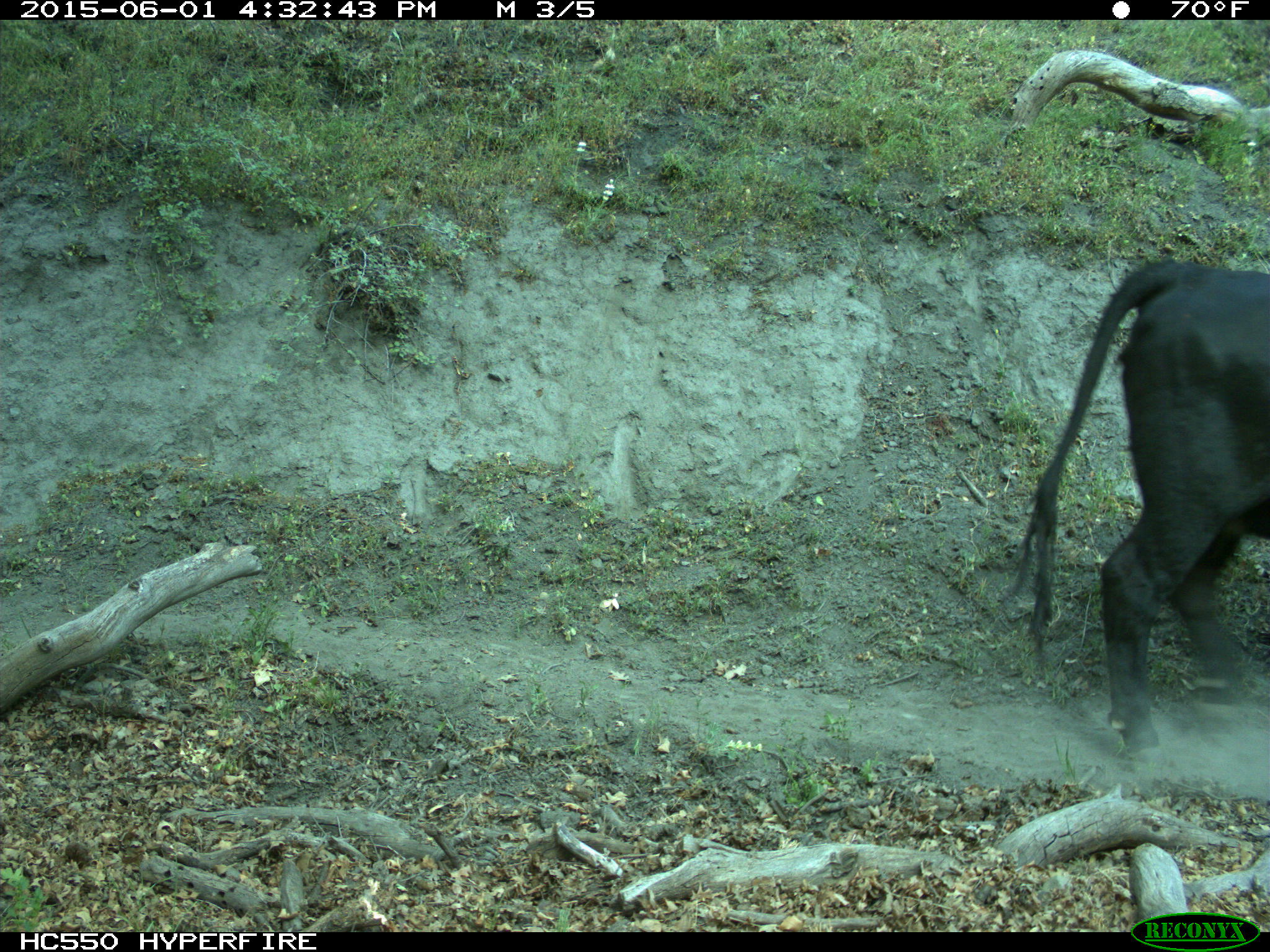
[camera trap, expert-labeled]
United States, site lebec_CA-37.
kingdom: Animalia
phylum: Chordata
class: Mammalia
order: Artiodactyla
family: Bovidae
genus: Bos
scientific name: Bos taurus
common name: domestic cow